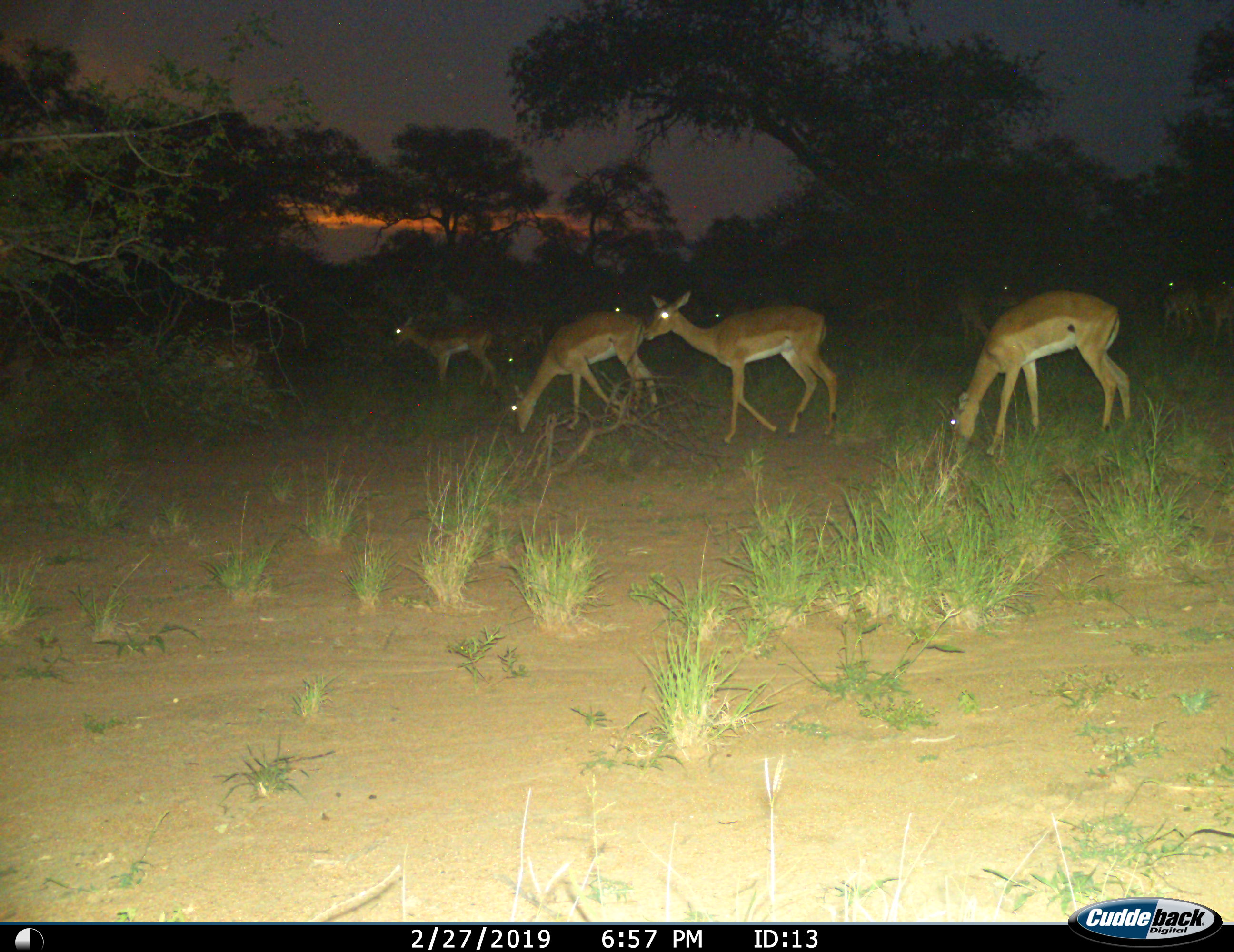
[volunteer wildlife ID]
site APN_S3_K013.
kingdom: Animalia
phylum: Chordata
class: Mammalia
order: Artiodactyla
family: Bovidae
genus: Aepyceros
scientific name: Aepyceros melampus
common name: impala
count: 11-50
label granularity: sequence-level